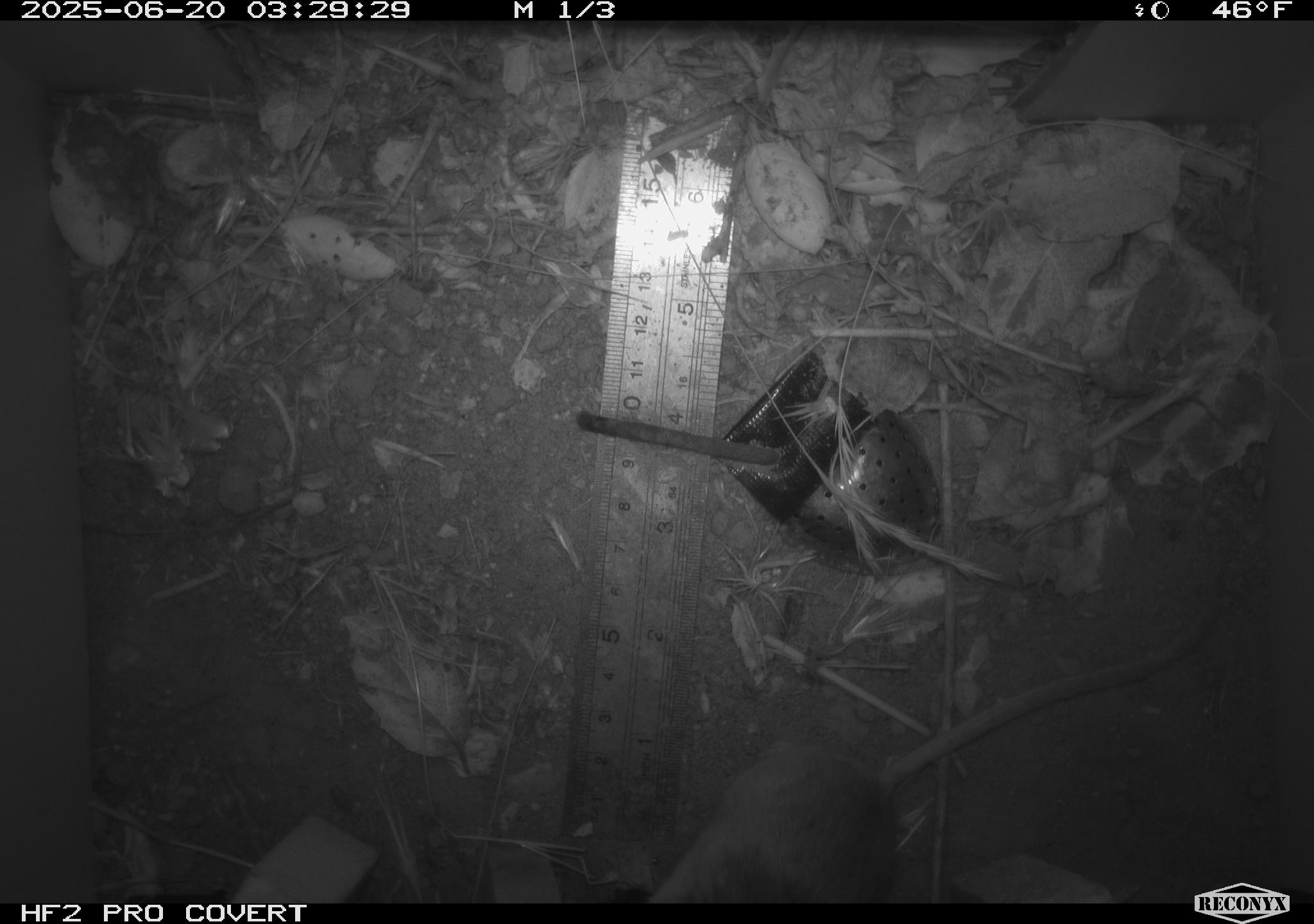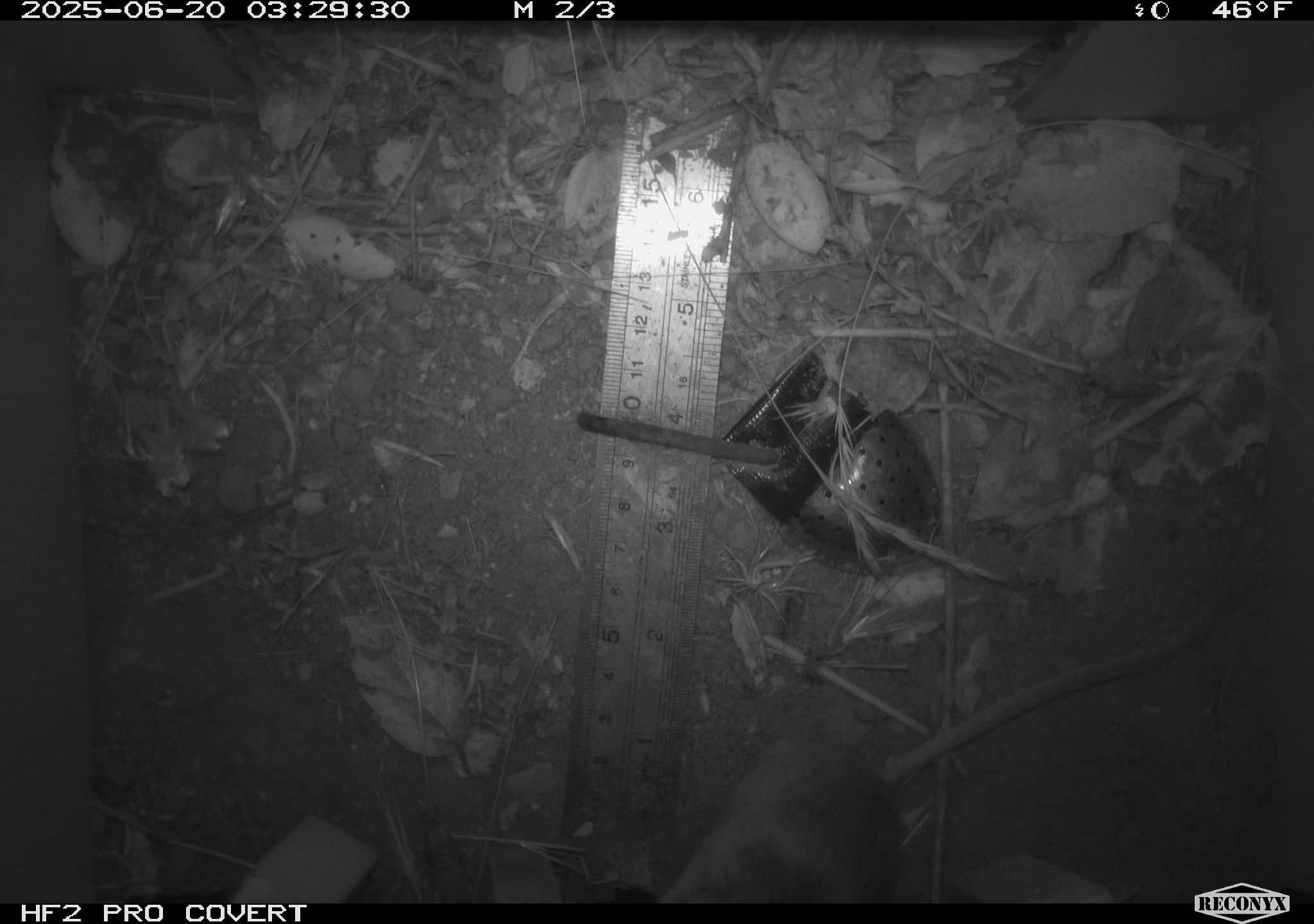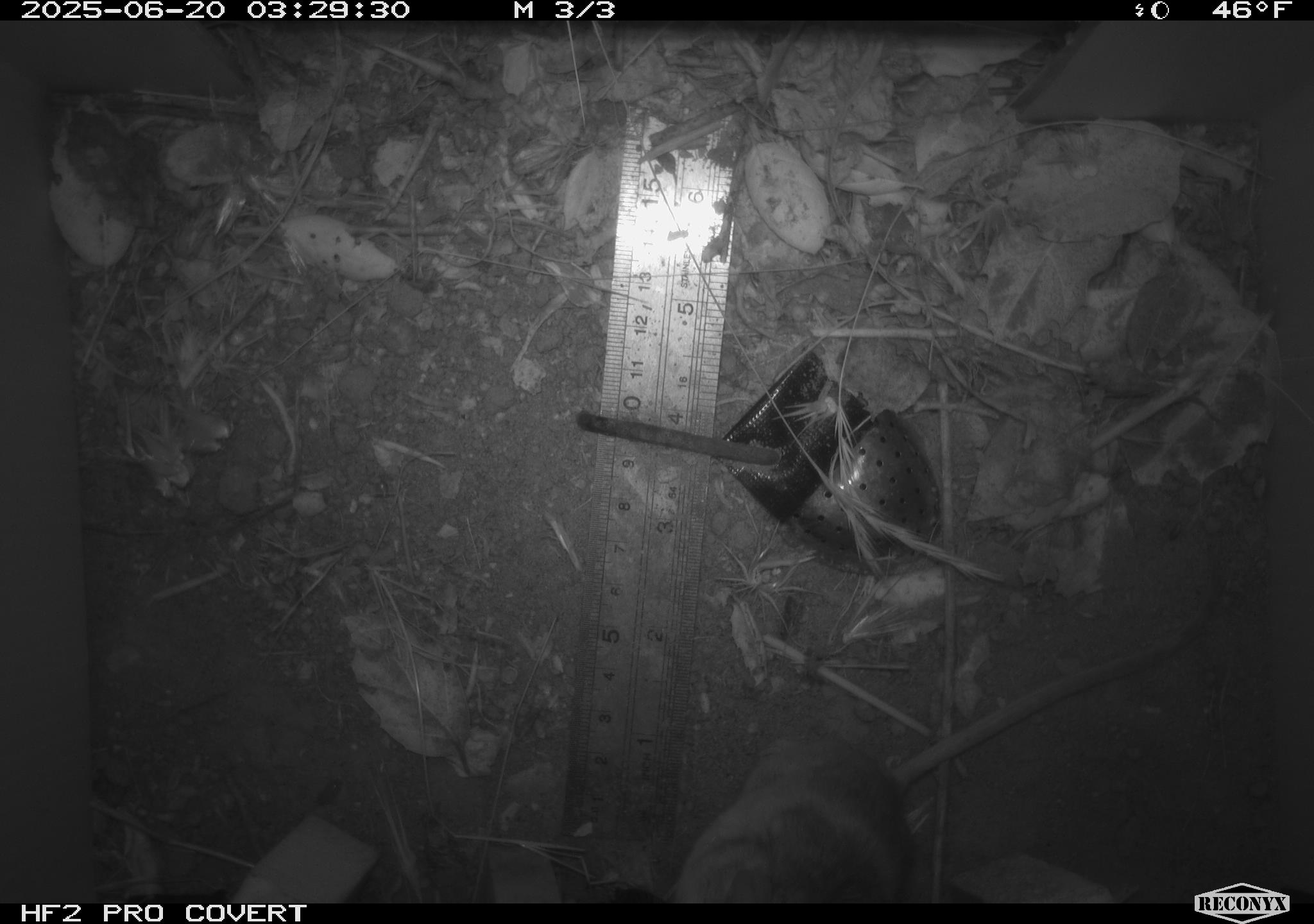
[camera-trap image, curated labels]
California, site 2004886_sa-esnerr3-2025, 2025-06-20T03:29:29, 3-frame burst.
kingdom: Animalia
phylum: Chordata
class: Mammalia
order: Rodentia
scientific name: Rodentia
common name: rodent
Rodent (Rodentia).